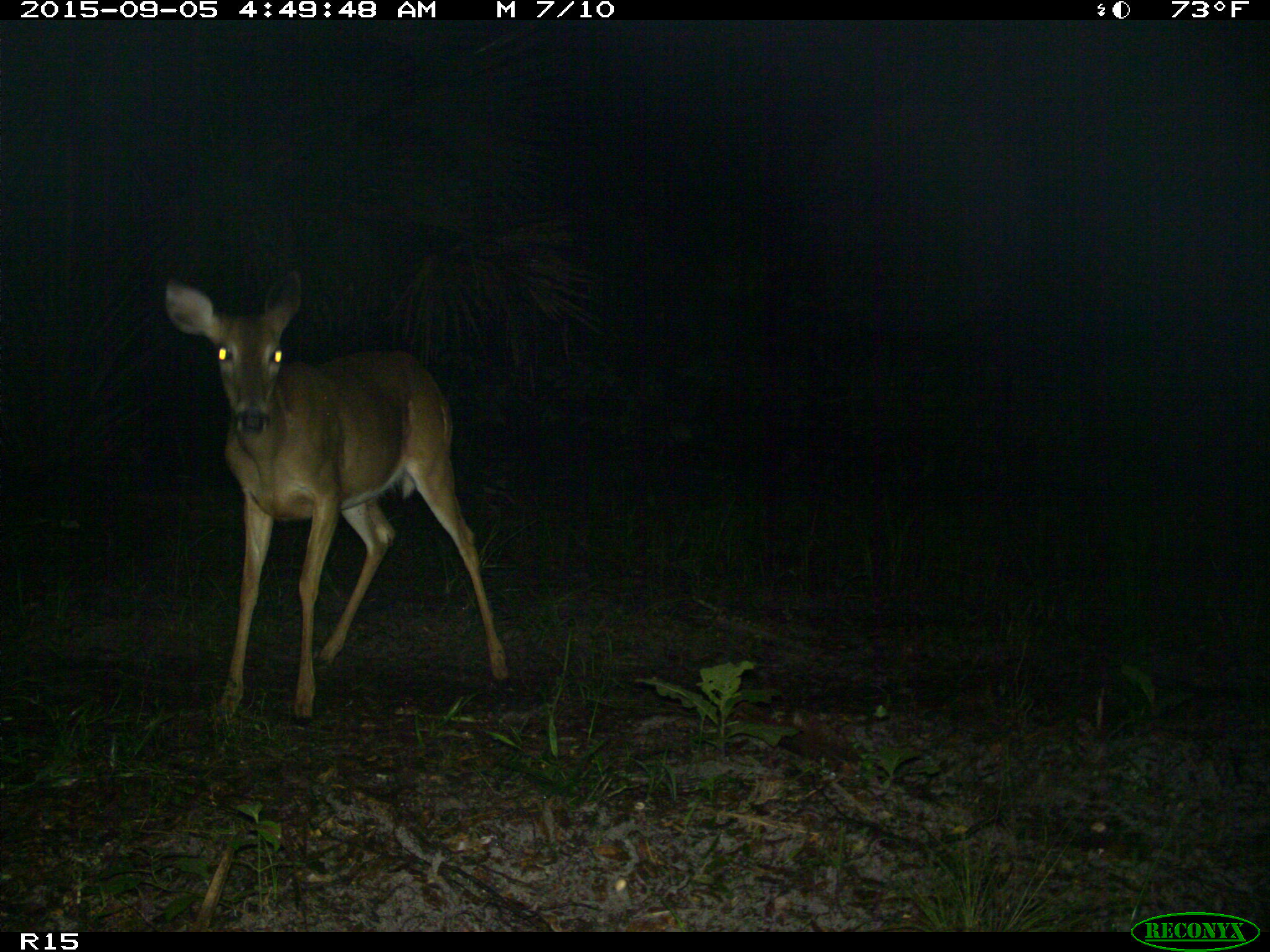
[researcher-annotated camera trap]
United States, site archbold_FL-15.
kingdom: Animalia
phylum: Chordata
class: Mammalia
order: Artiodactyla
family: Cervidae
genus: Odocoileus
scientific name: Odocoileus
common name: deer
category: unidentified deer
Unidentified deer (deer) (Odocoileus).